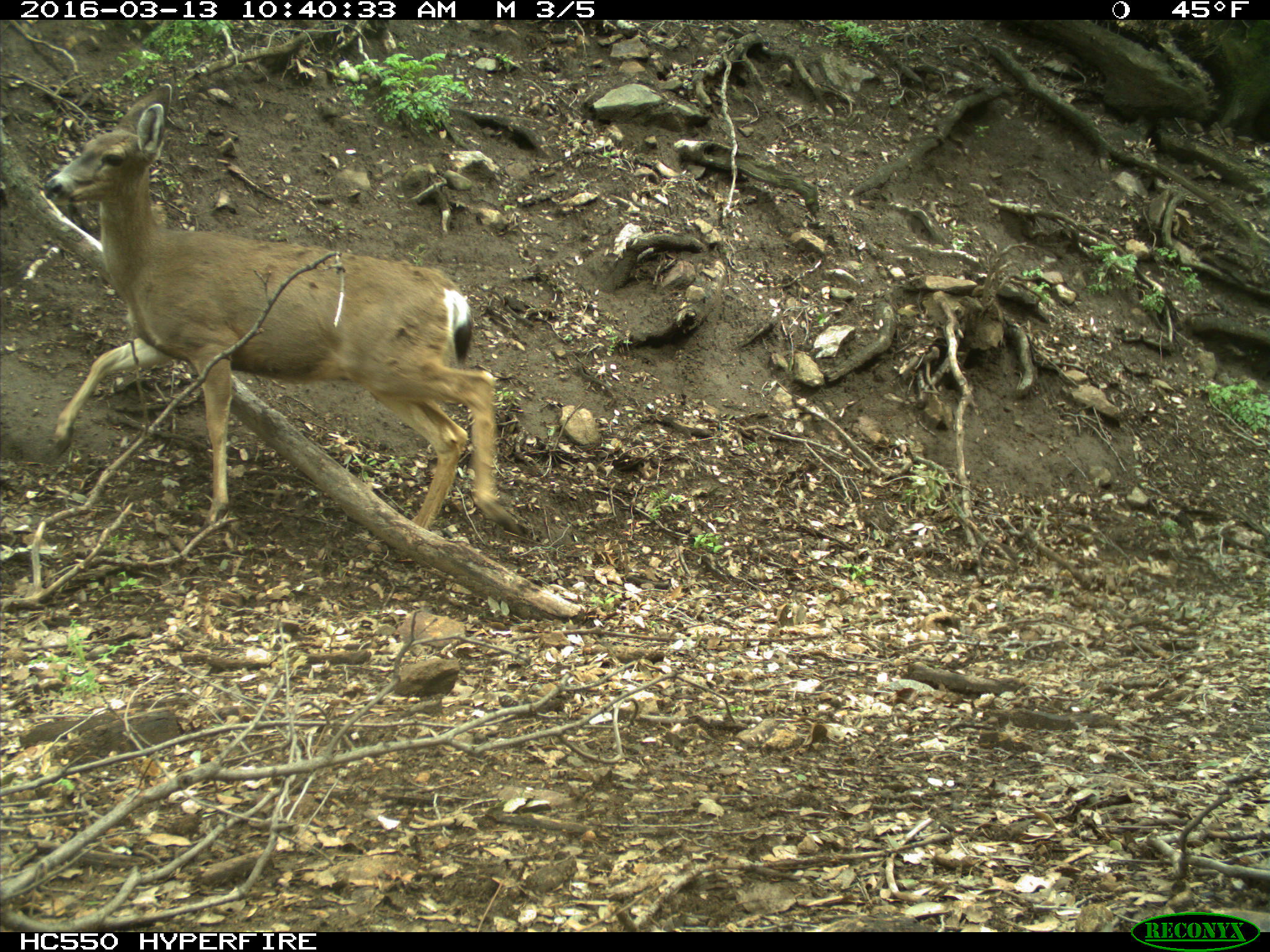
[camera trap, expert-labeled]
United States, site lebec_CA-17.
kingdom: Animalia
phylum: Chordata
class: Mammalia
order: Artiodactyla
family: Cervidae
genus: Odocoileus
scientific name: Odocoileus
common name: deer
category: unidentified deer